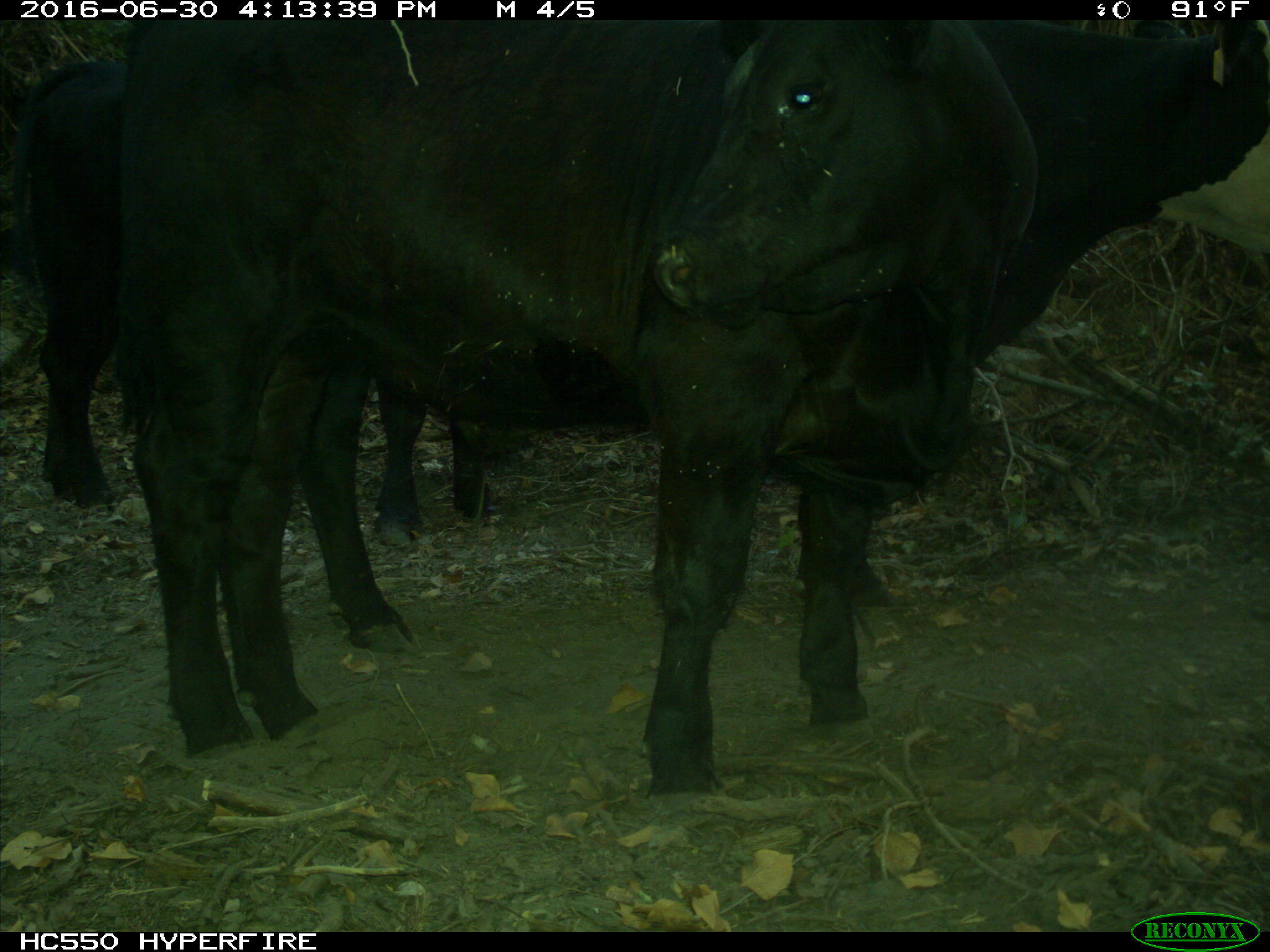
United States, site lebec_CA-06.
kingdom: Animalia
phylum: Chordata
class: Mammalia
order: Artiodactyla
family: Bovidae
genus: Bos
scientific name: Bos taurus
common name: domestic cow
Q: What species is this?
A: Bos taurus (domestic cow).